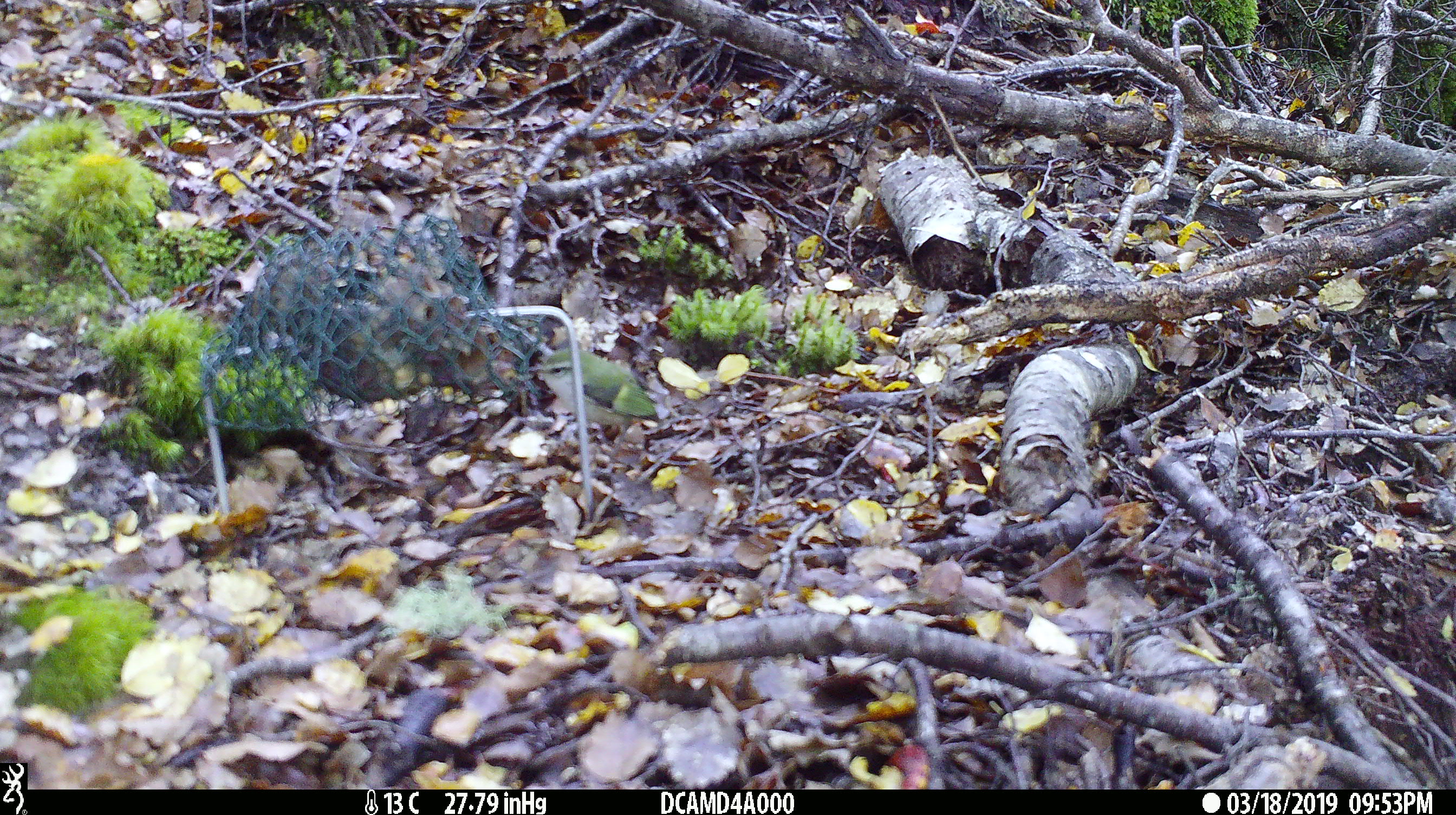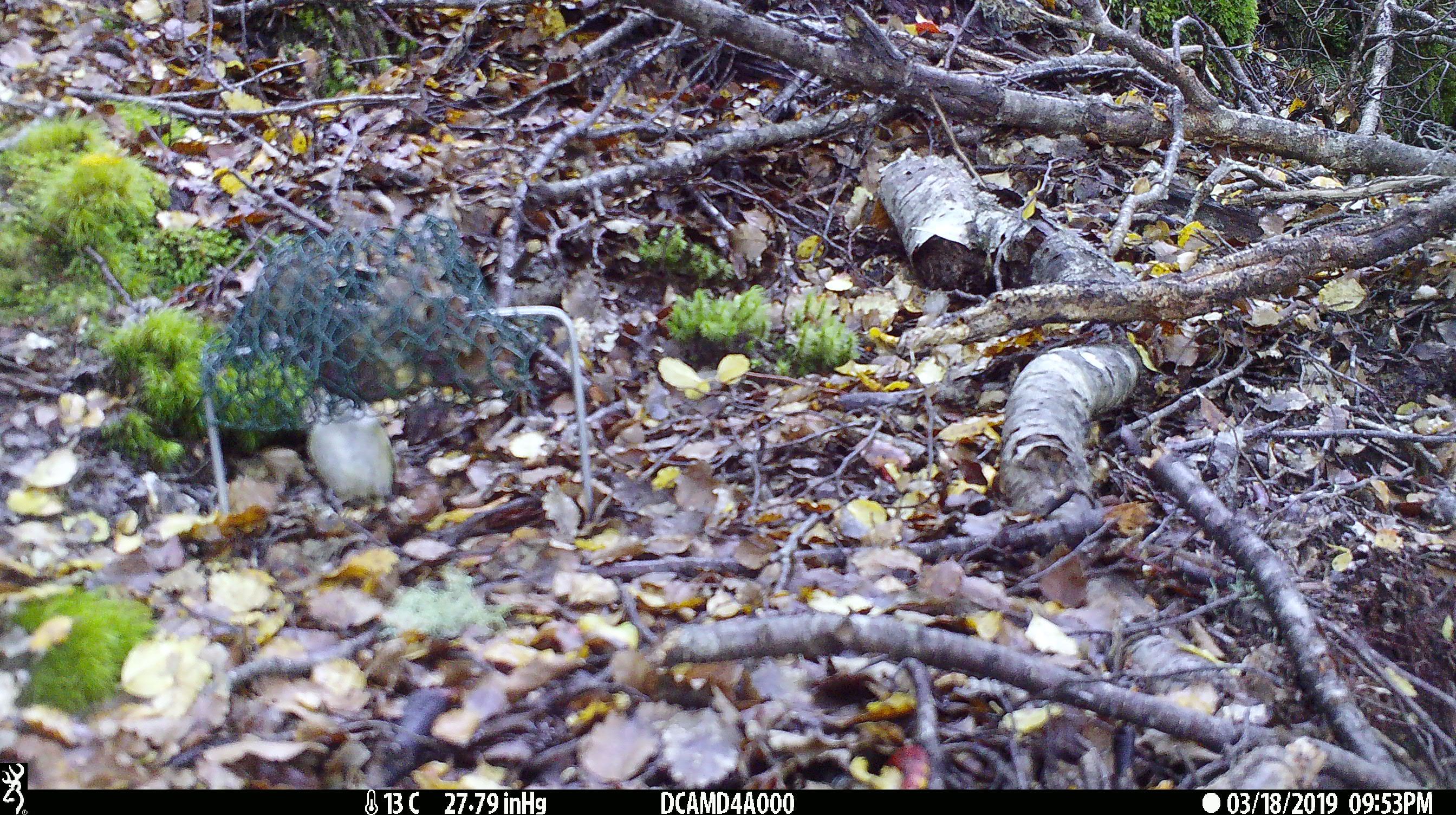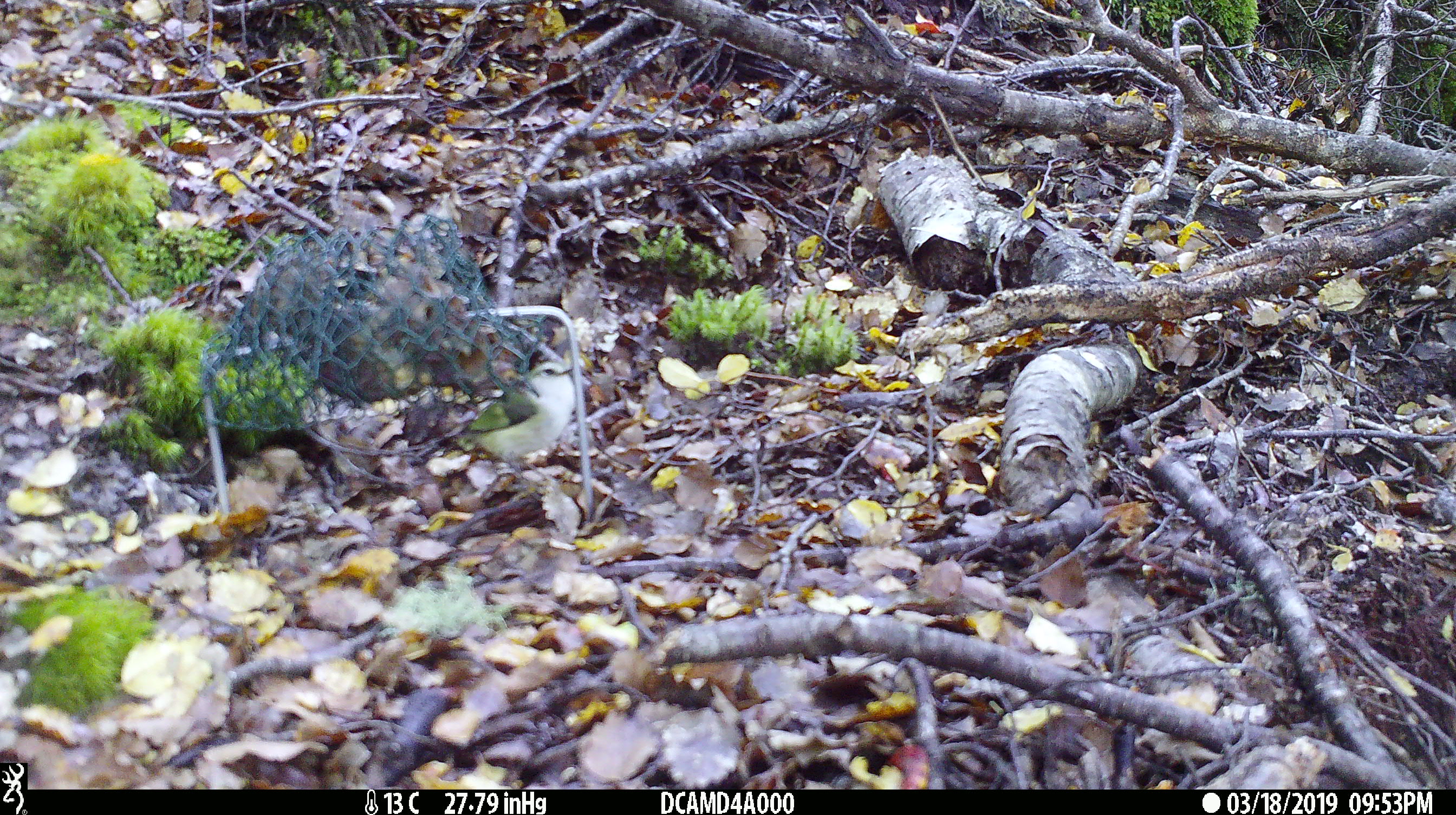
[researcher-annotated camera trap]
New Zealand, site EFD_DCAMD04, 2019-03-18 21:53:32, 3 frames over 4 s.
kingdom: Animalia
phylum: Chordata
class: Aves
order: Passeriformes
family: Acanthisittidae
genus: Acanthisitta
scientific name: Acanthisitta chloris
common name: rifleman